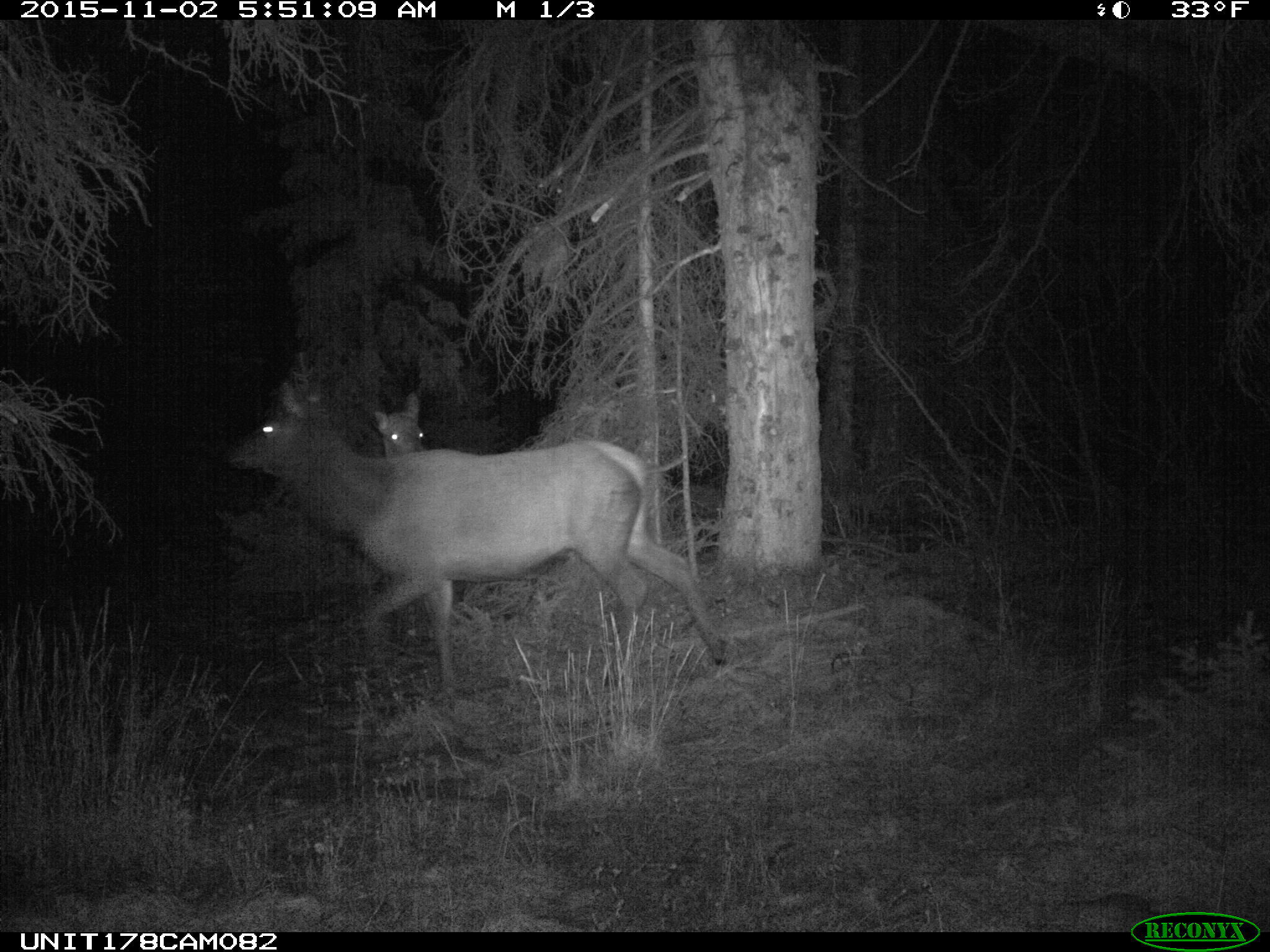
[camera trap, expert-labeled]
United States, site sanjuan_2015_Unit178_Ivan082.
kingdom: Animalia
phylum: Chordata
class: Mammalia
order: Artiodactyla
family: Cervidae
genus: Cervus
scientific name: Cervus elaphus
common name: red deer